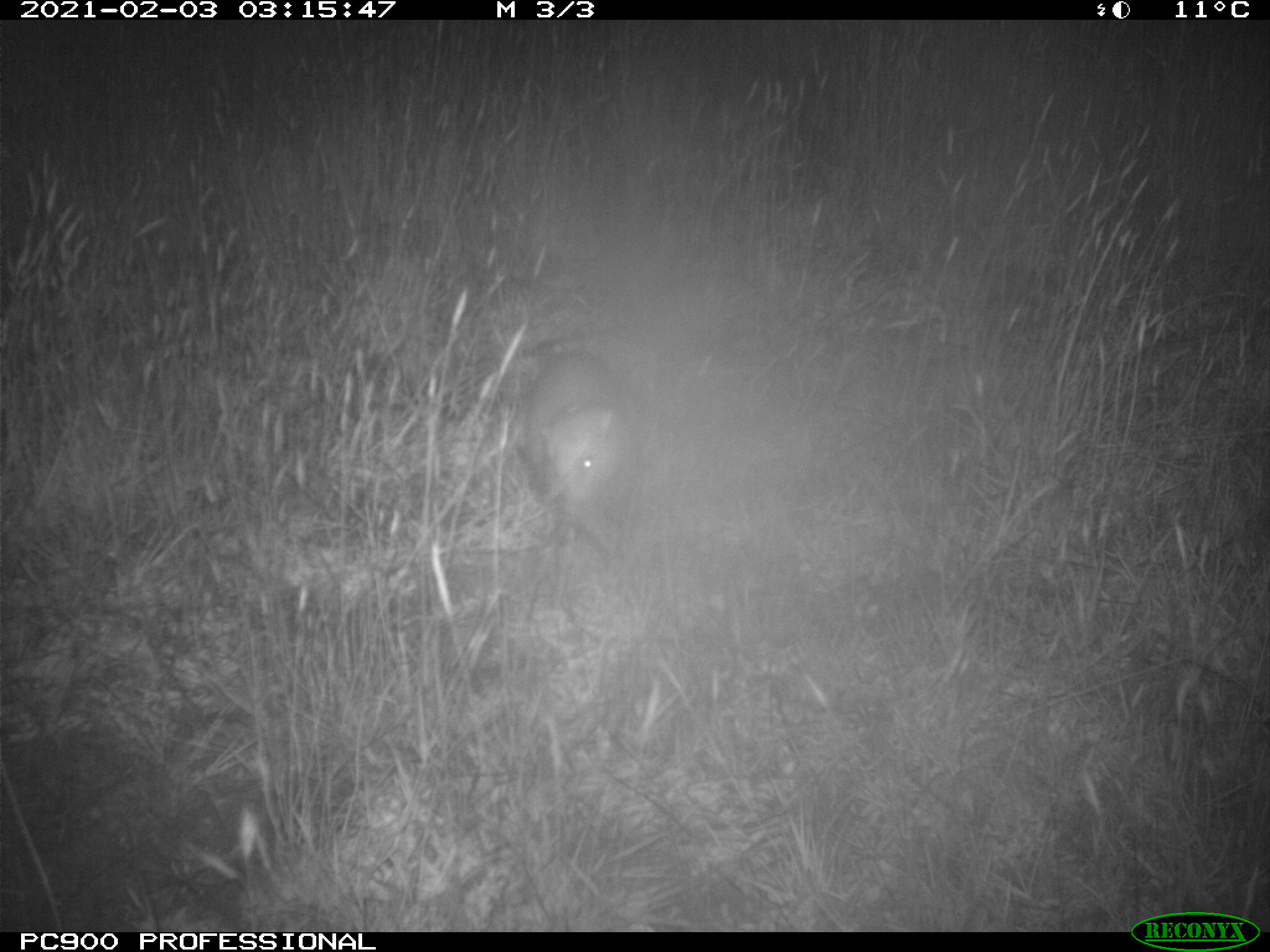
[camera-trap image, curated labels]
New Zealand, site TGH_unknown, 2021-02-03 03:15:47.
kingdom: Animalia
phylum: Chordata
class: Mammalia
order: Carnivora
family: Mustelidae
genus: Mustela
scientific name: Mustela furo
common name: ferret